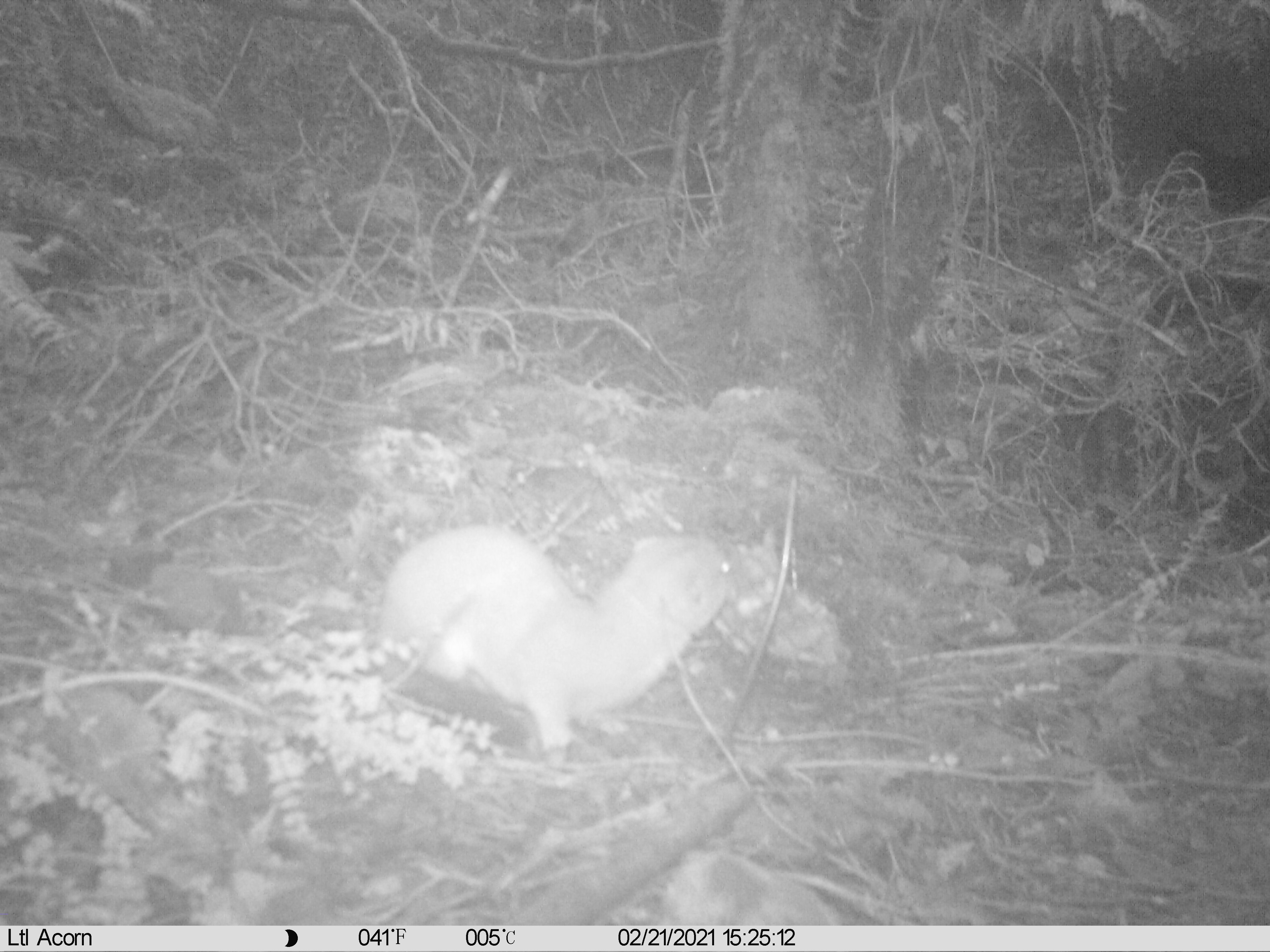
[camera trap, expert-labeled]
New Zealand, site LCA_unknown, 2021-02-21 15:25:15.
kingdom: Animalia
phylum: Chordata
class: Mammalia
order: Carnivora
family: Mustelidae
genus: Mustela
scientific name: Mustela erminea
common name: stoat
Stoat (Mustela erminea).